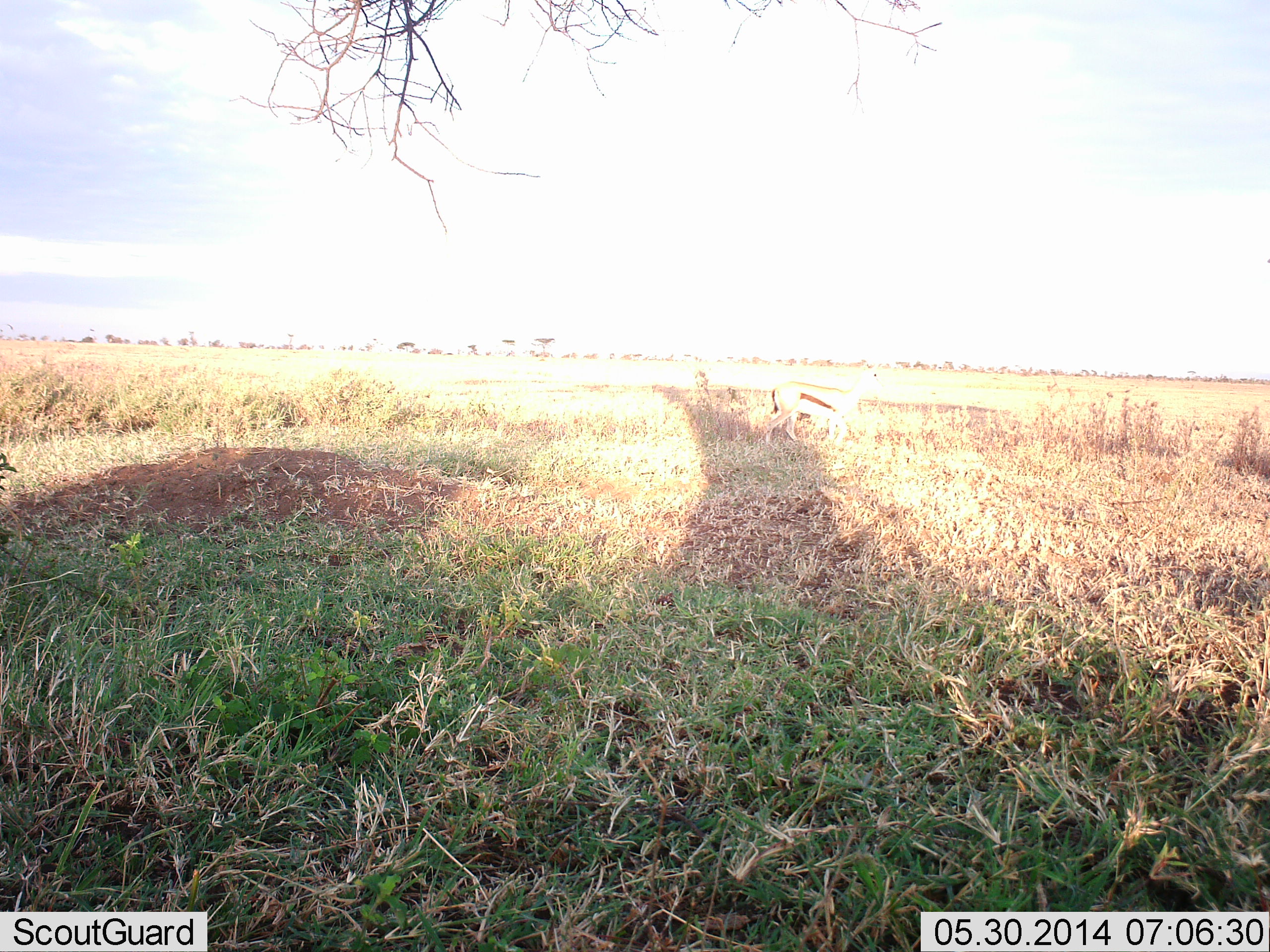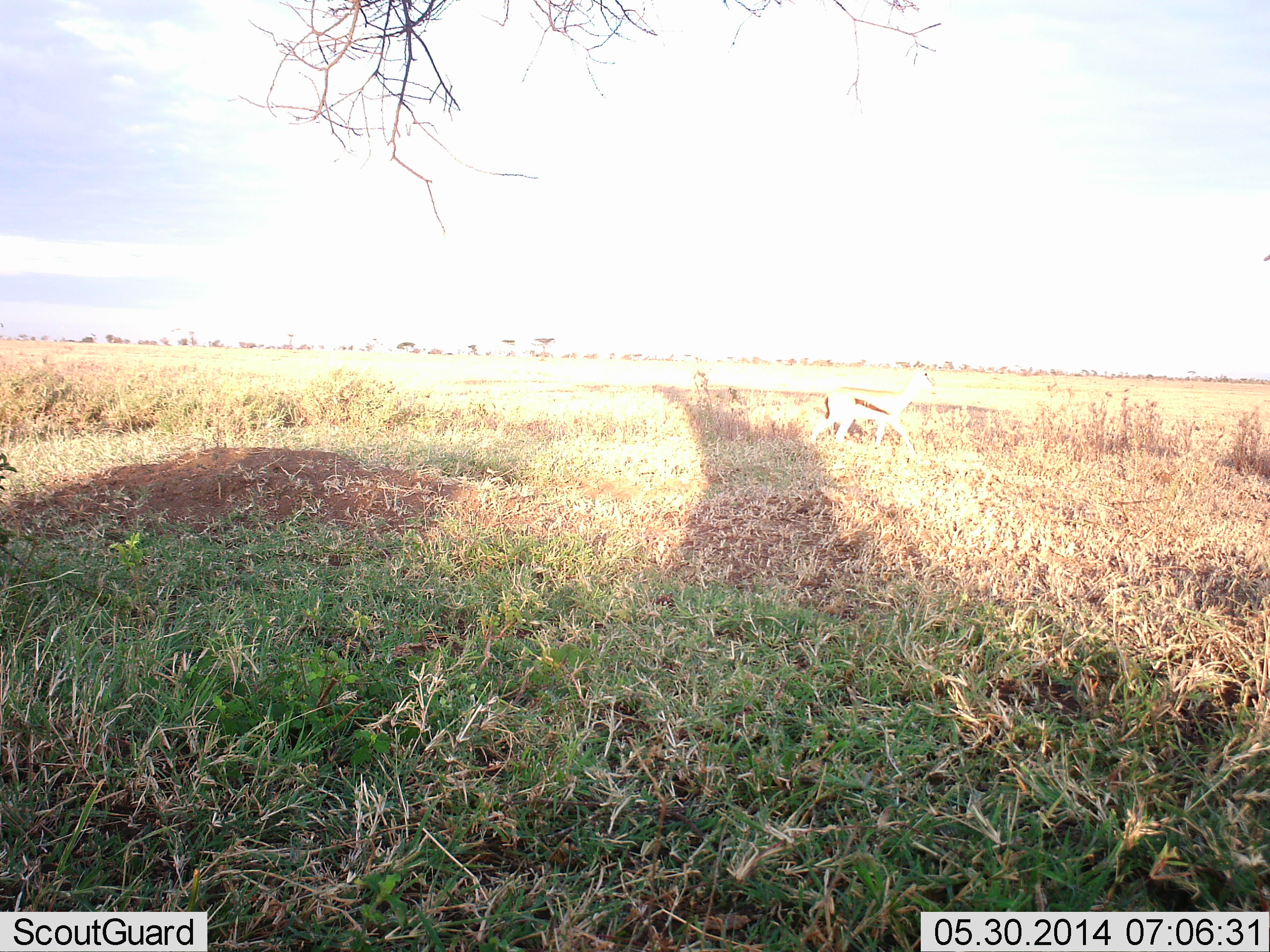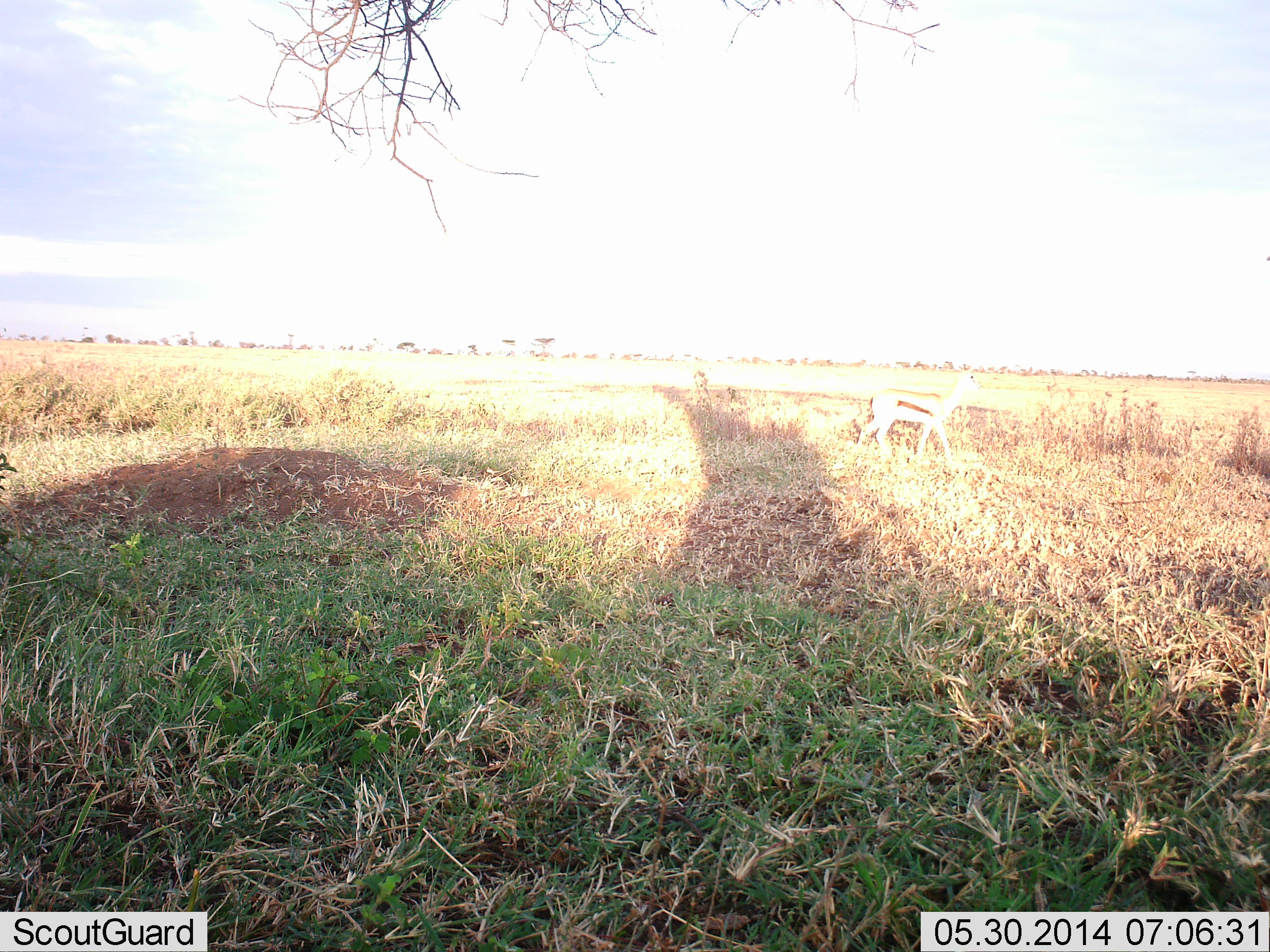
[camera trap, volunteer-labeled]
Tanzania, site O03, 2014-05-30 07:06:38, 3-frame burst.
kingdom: Animalia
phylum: Chordata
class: Mammalia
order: Artiodactyla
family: Bovidae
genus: Eudorcas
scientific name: Eudorcas thomsonii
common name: thomson's gazelle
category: gazellethomsons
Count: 1.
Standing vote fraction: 0%.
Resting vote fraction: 0%.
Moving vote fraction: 100%.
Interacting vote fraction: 0%.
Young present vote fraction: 0%.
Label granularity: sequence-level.